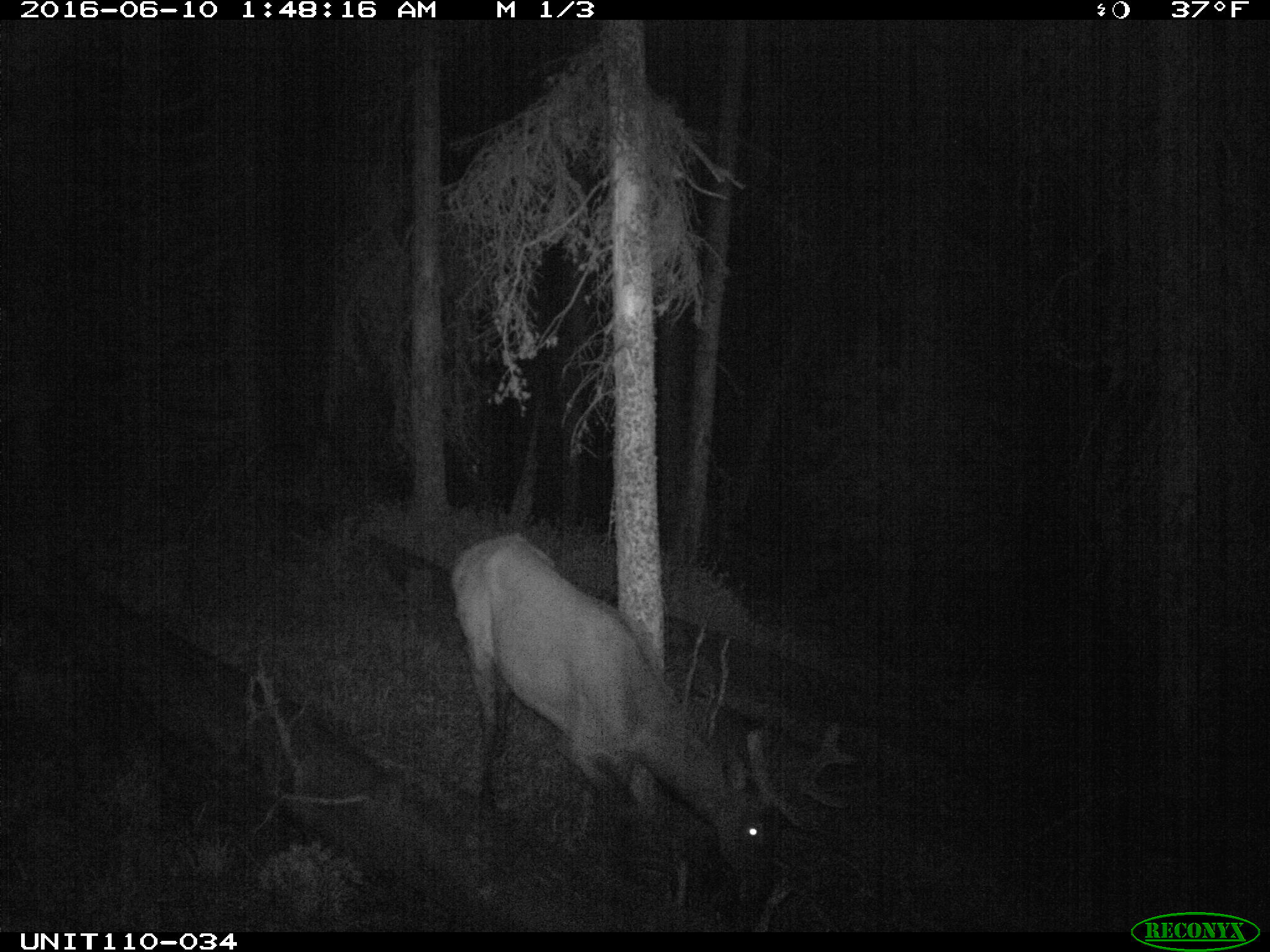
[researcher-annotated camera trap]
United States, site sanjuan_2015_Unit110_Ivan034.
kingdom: Animalia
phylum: Chordata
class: Mammalia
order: Artiodactyla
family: Cervidae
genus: Cervus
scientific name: Cervus elaphus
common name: red deer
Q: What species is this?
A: Cervus elaphus (red deer).